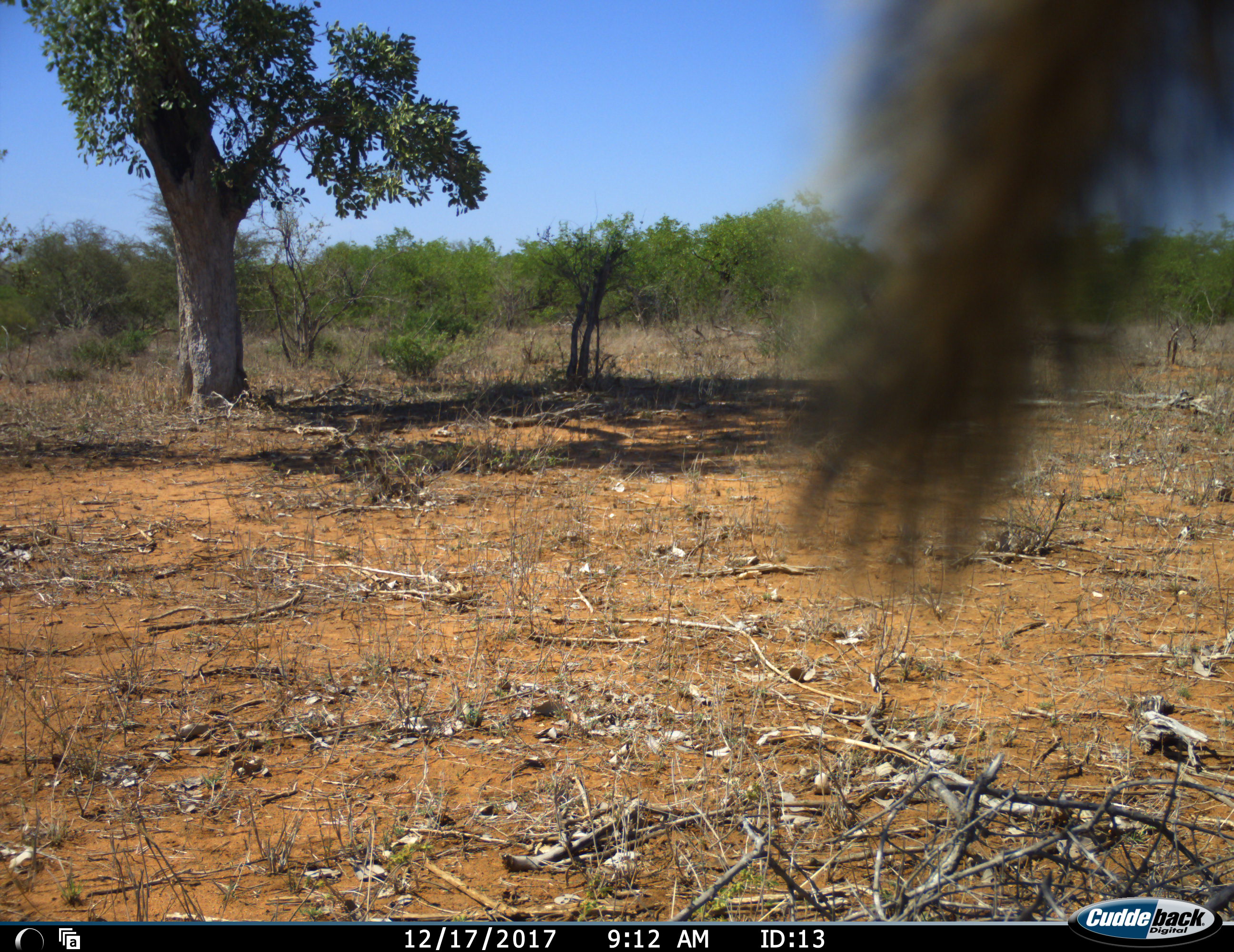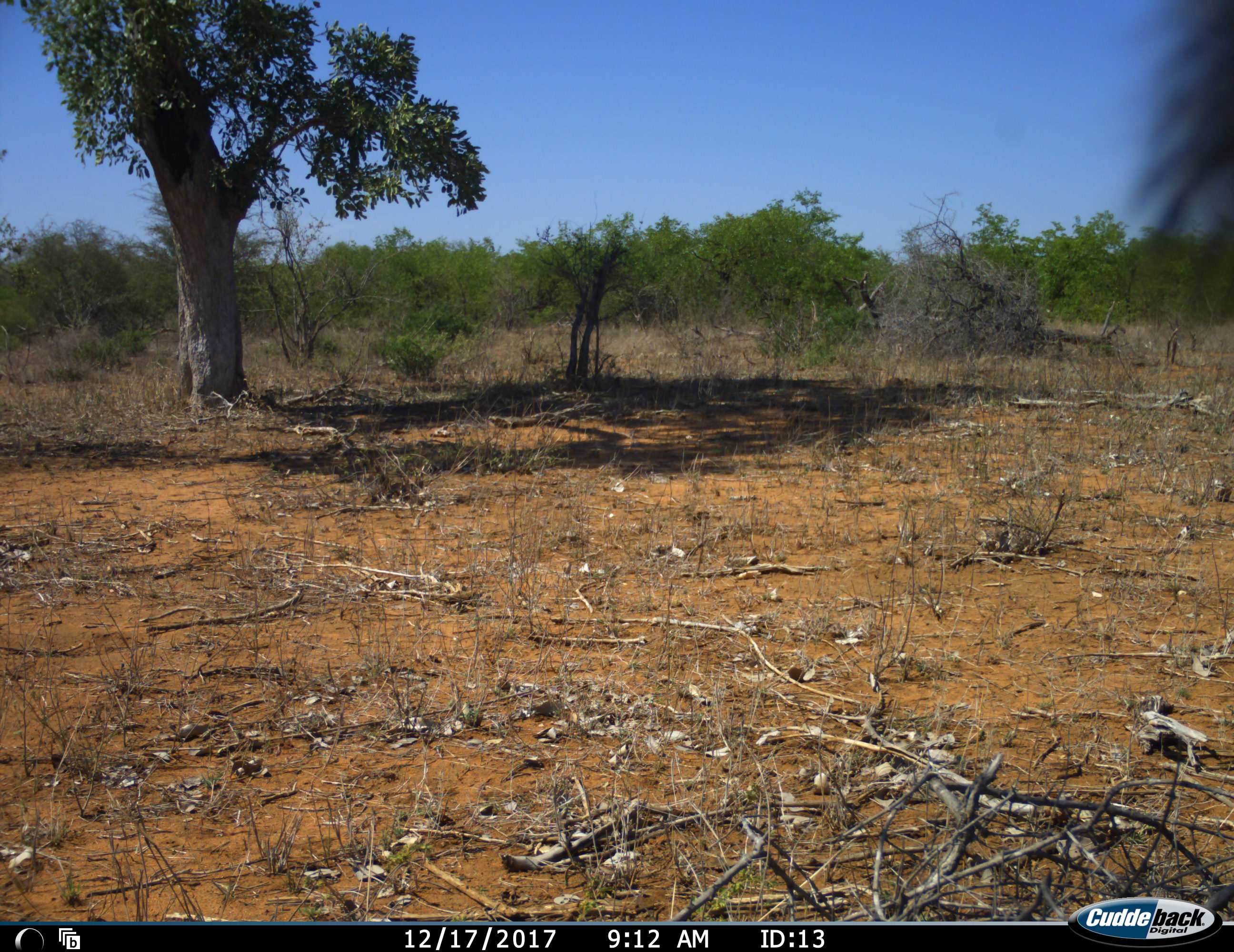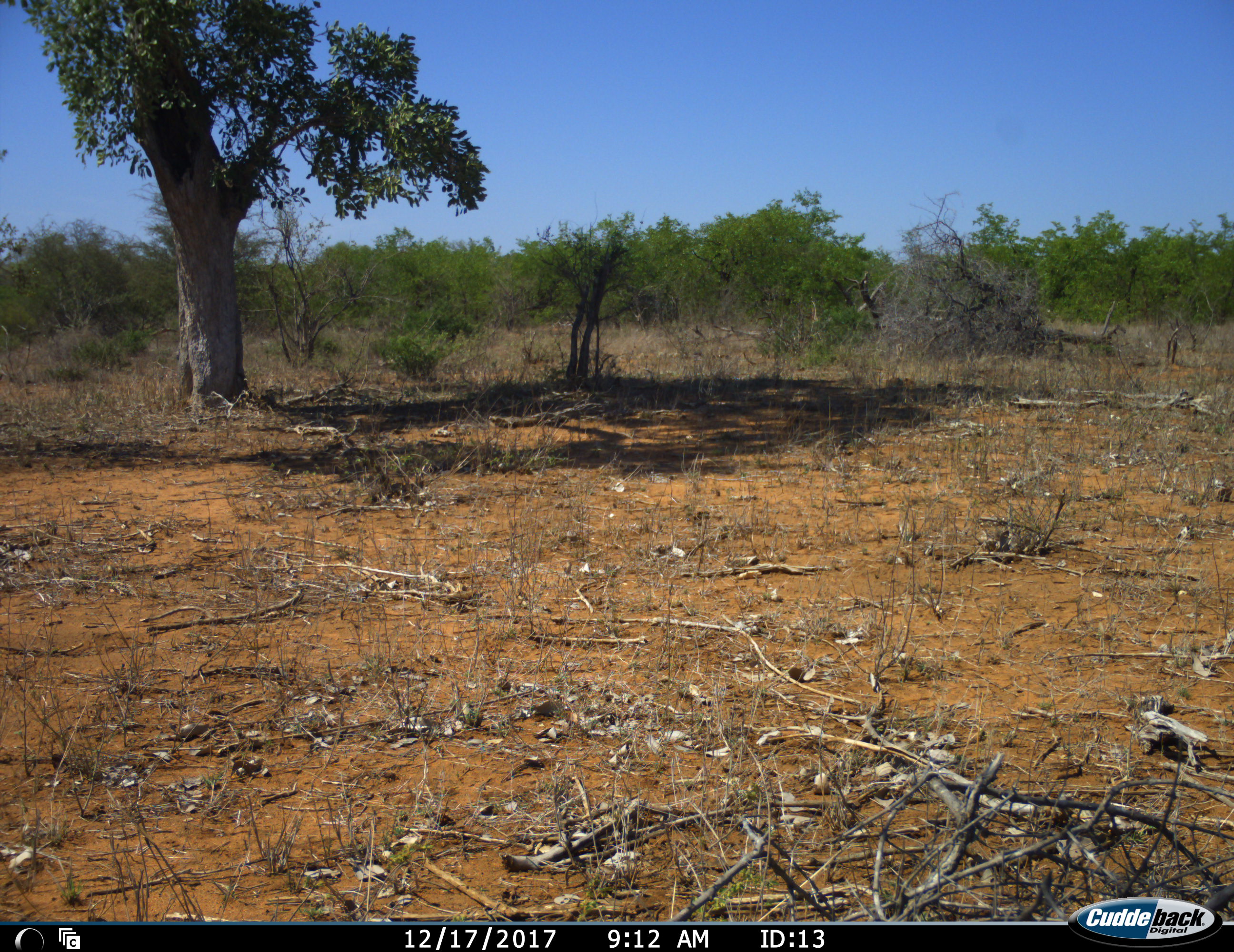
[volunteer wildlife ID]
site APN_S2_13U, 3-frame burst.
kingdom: Animalia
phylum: Chordata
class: Mammalia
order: Artiodactyla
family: Bovidae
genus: Tragelaphus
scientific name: Tragelaphus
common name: kudu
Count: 1.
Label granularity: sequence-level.